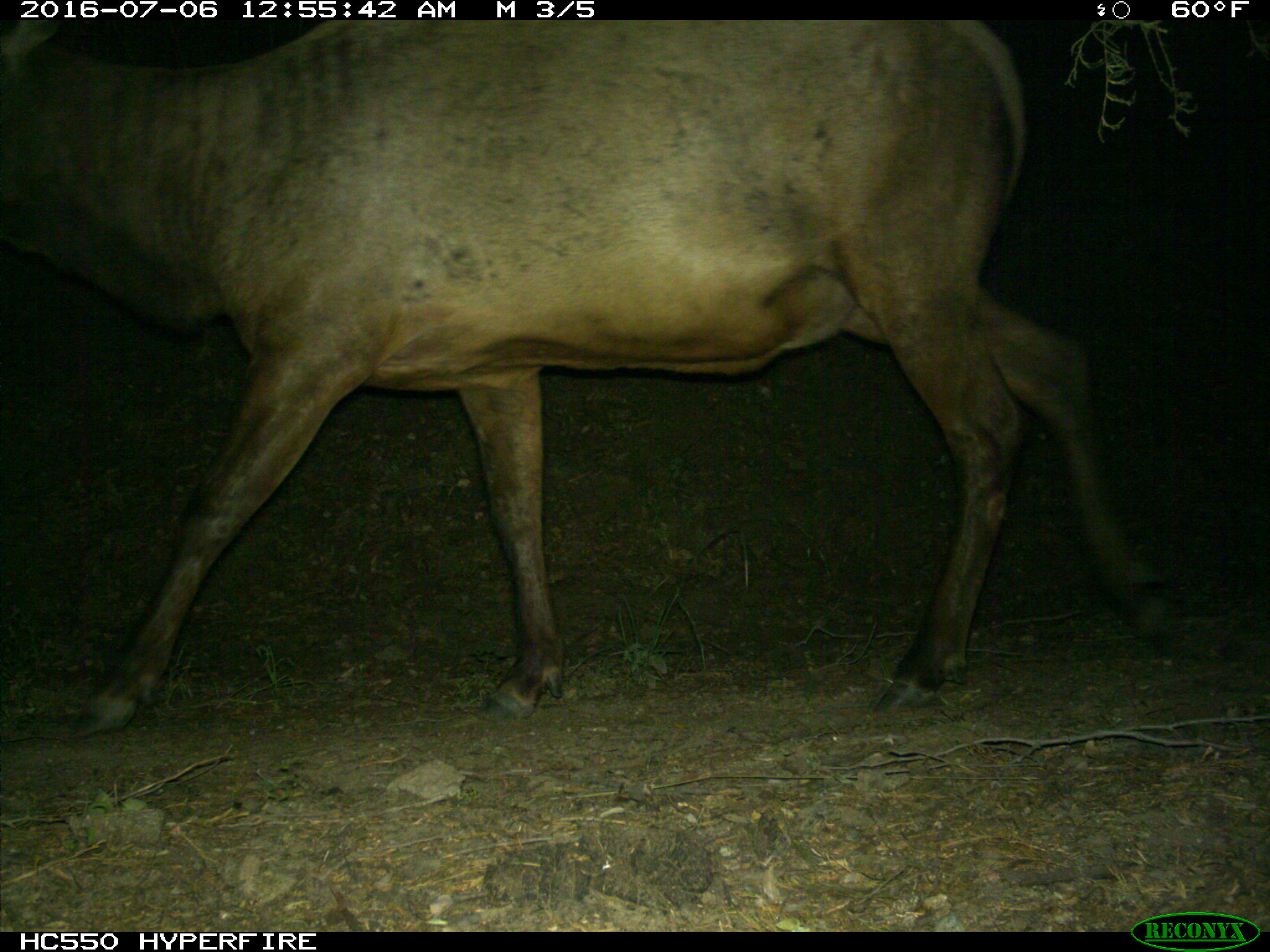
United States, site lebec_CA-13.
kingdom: Animalia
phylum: Chordata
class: Mammalia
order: Artiodactyla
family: Cervidae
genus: Cervus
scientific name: Cervus canadensis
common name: elk